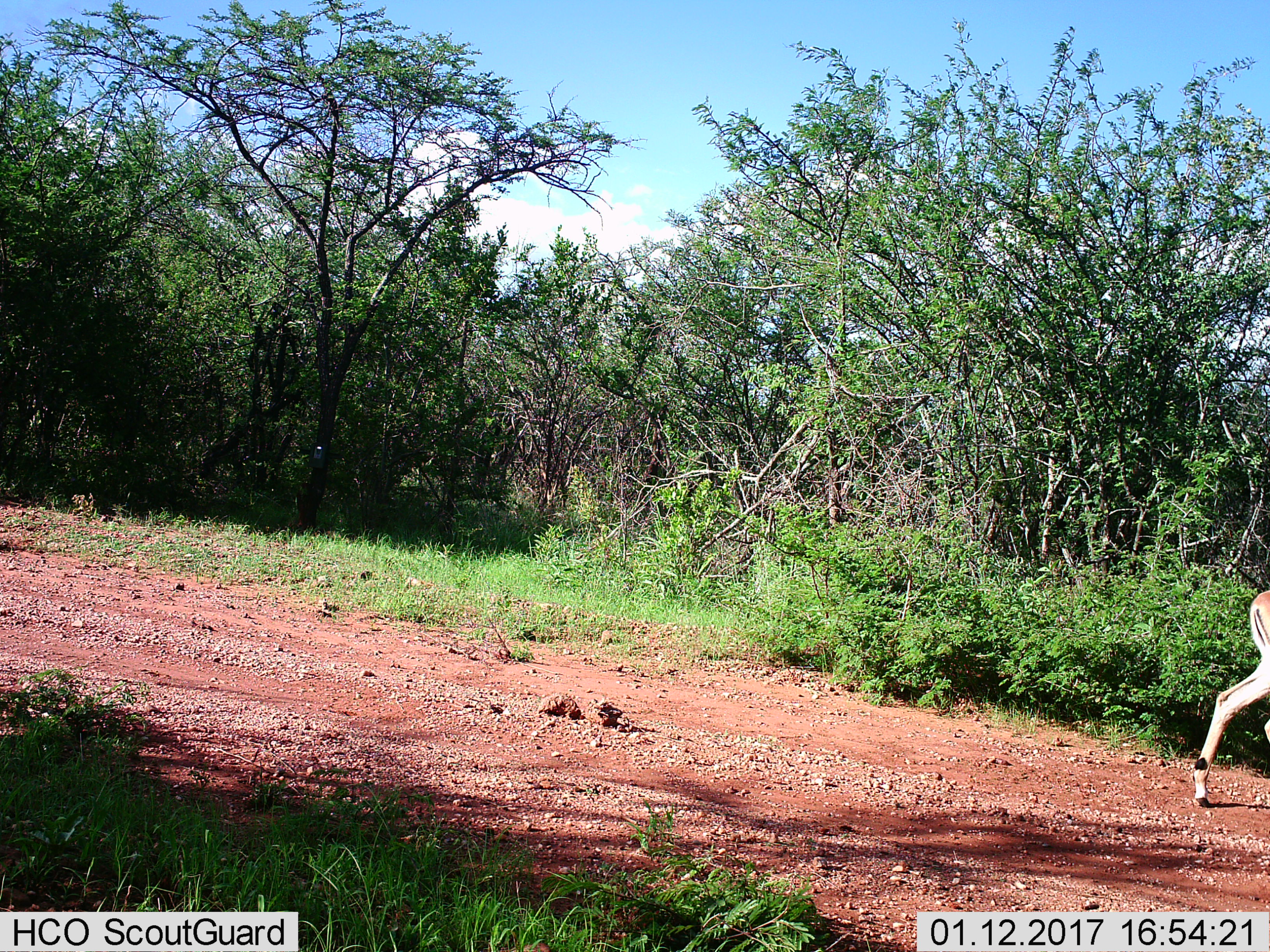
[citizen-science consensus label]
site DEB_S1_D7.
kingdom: Animalia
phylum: Chordata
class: Mammalia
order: Artiodactyla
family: Bovidae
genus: Aepyceros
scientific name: Aepyceros melampus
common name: impala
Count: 1.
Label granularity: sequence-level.